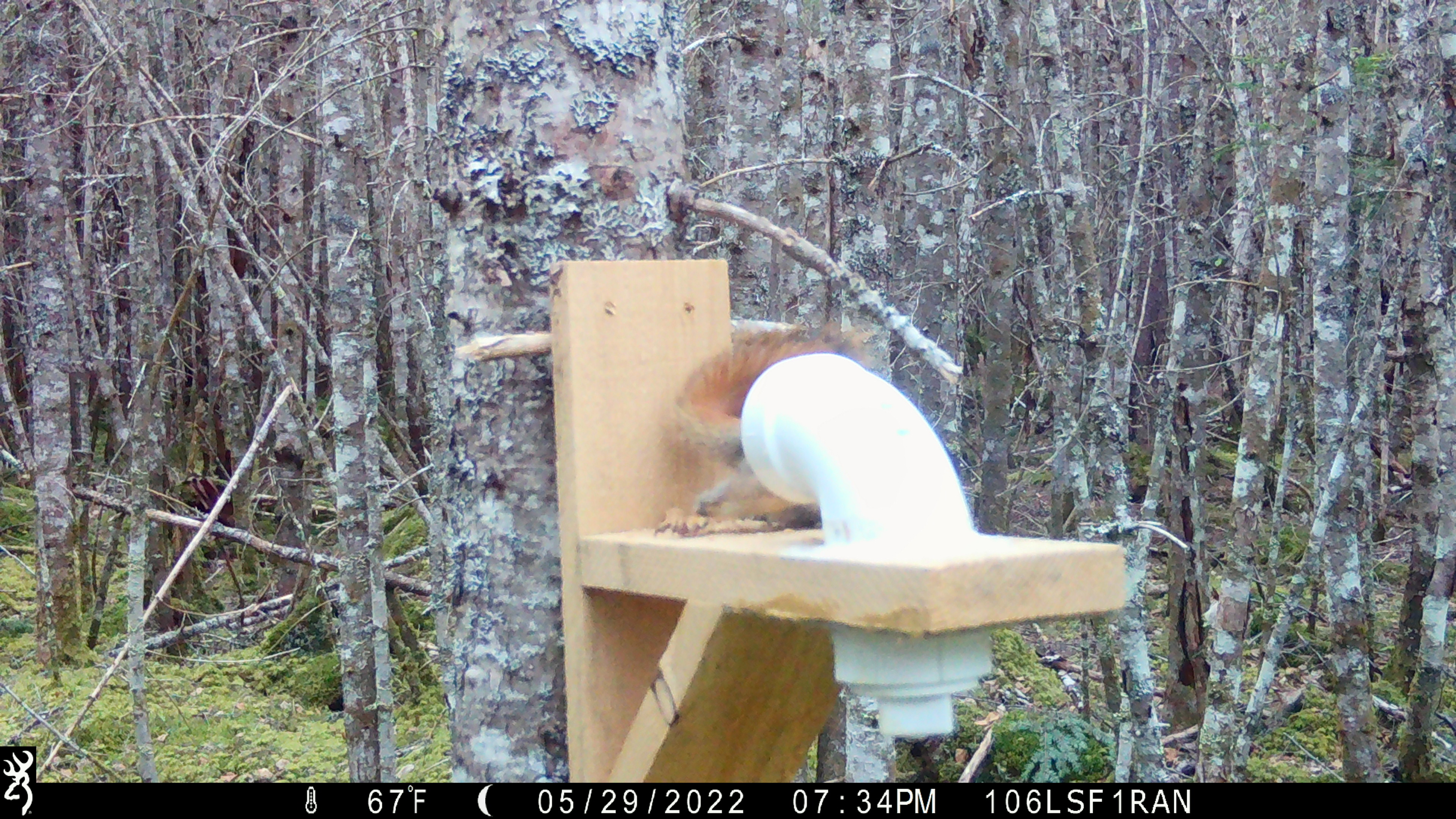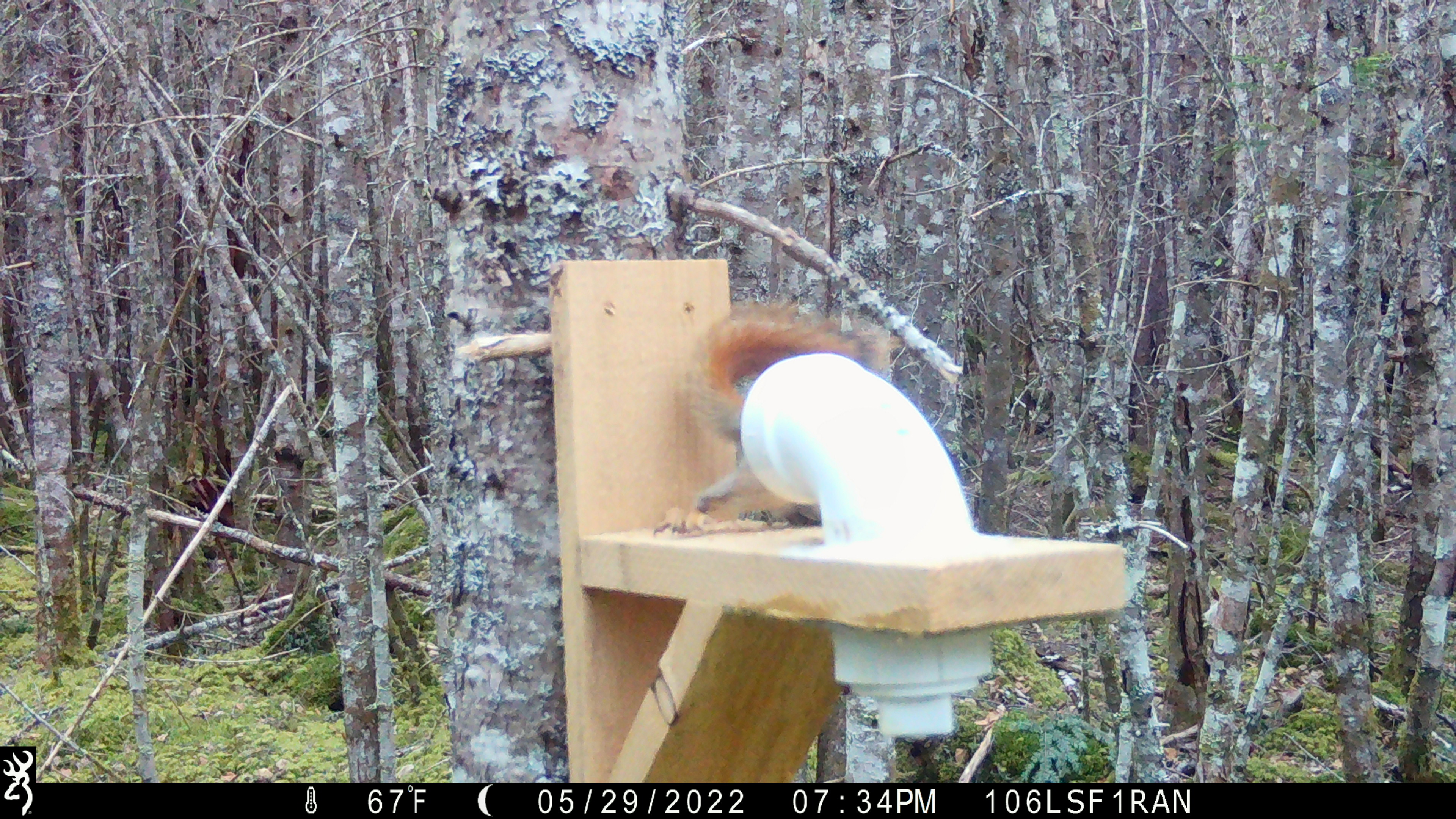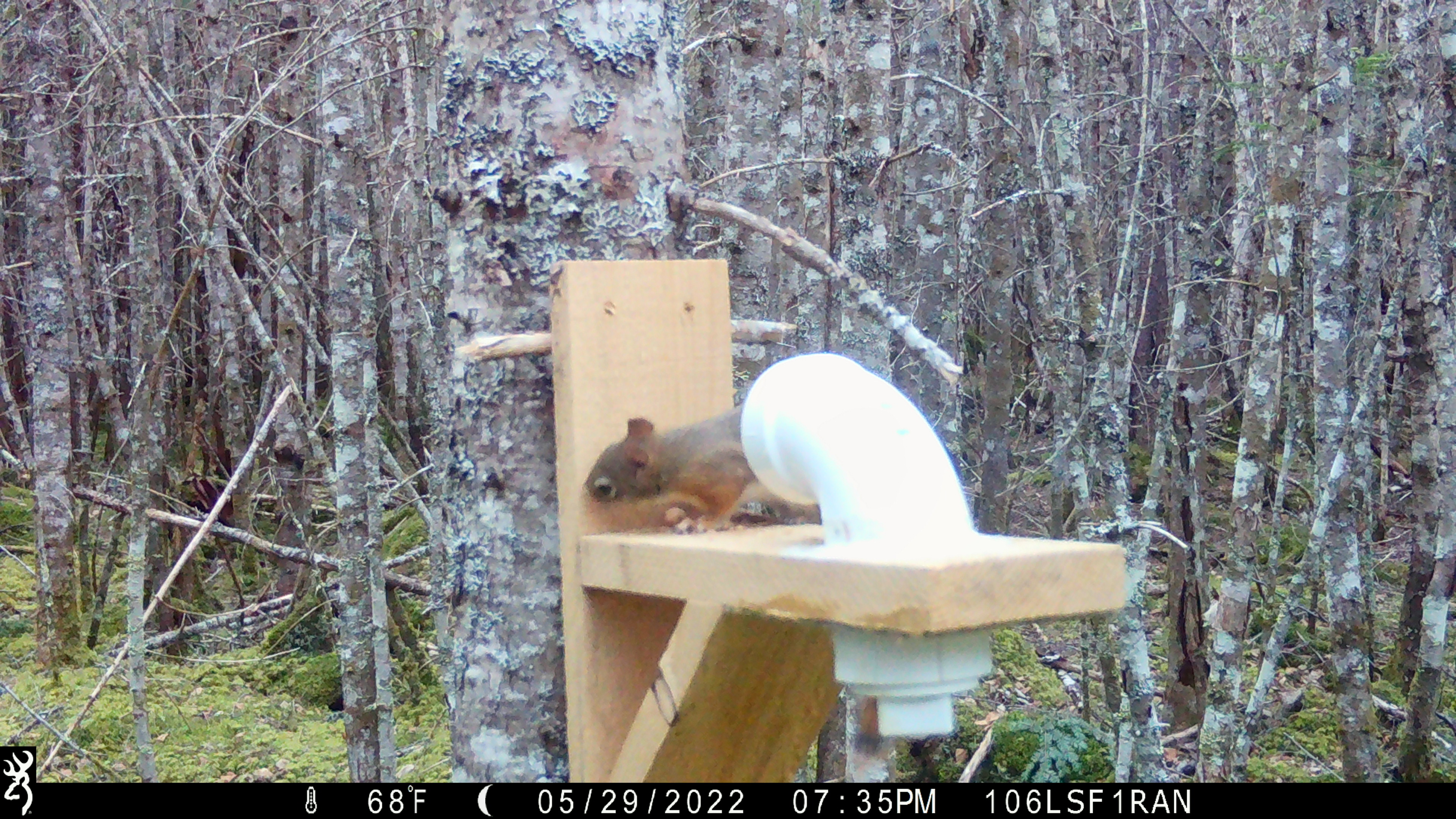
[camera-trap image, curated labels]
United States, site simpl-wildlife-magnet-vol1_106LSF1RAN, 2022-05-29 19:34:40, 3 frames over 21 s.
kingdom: Animalia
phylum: Chordata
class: Mammalia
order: Rodentia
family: Sciuridae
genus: Tamiasciurus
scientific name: Tamiasciurus hudsonicus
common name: red squirrel